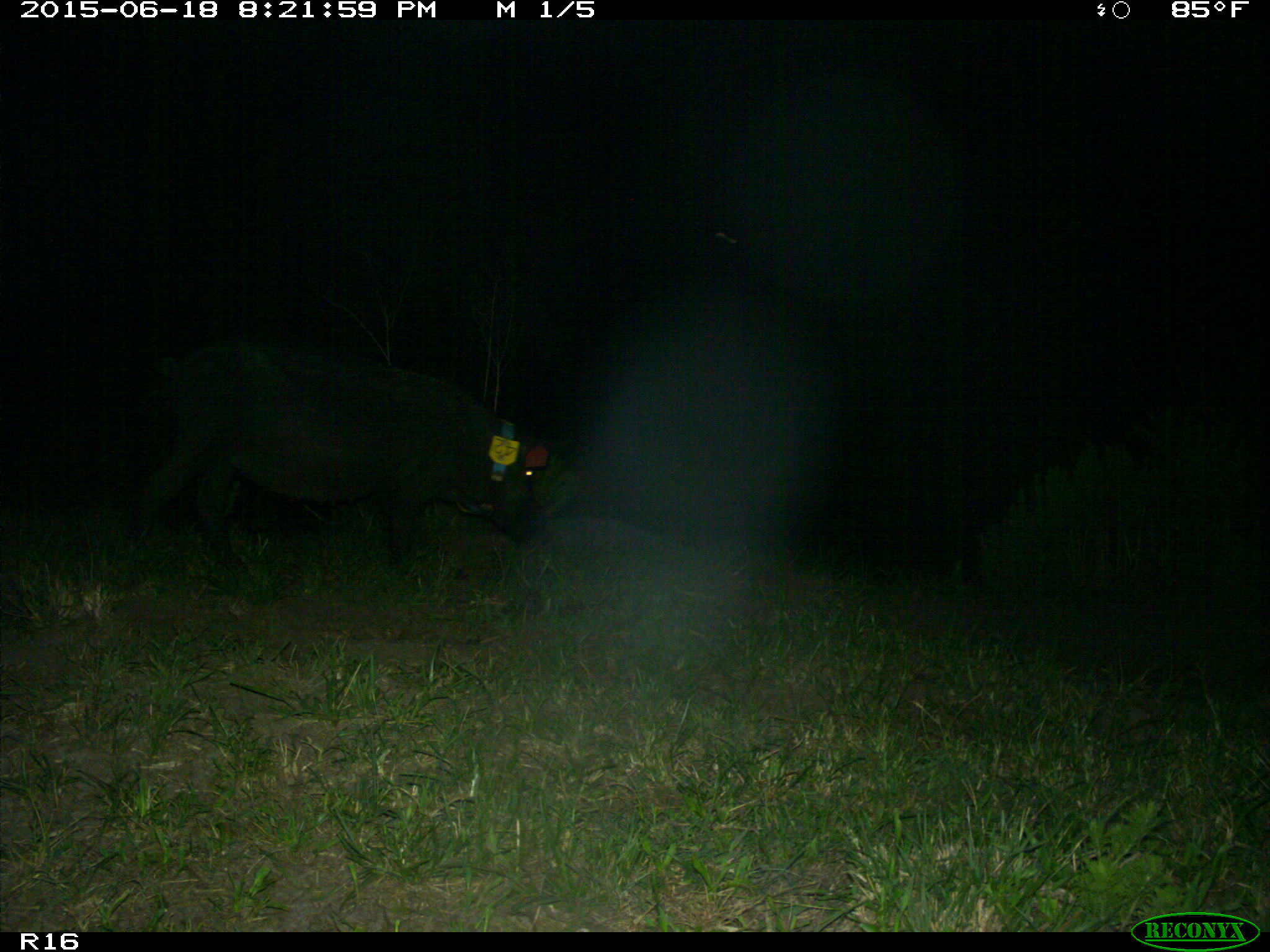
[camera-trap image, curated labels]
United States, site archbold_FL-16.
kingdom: Animalia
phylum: Chordata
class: Mammalia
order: Artiodactyla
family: Suidae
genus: Sus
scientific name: Sus scrofa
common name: wild boar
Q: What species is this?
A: Sus scrofa (wild boar).